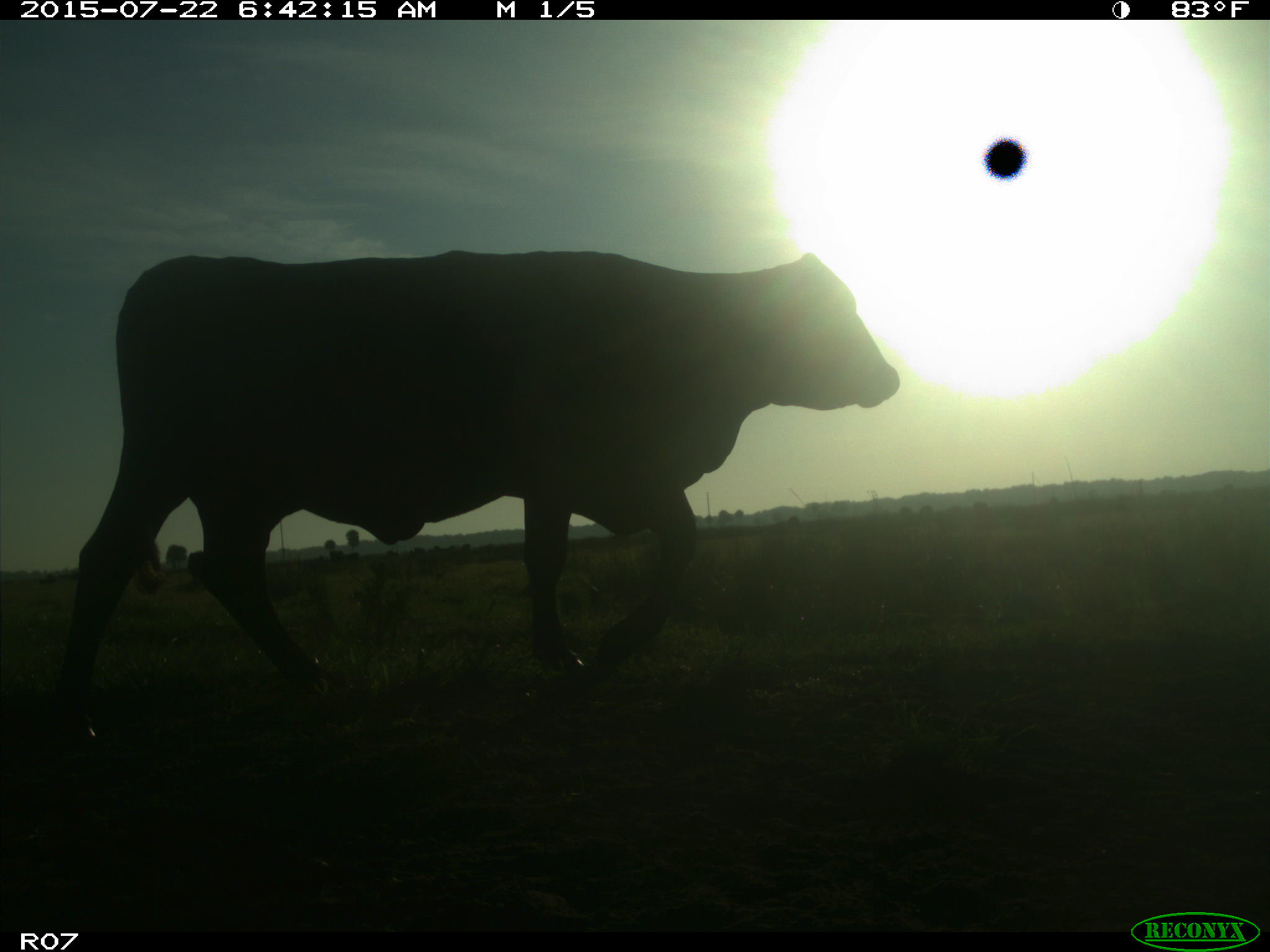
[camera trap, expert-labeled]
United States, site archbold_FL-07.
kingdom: Animalia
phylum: Chordata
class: Mammalia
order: Artiodactyla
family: Bovidae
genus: Bos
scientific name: Bos taurus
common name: domestic cow